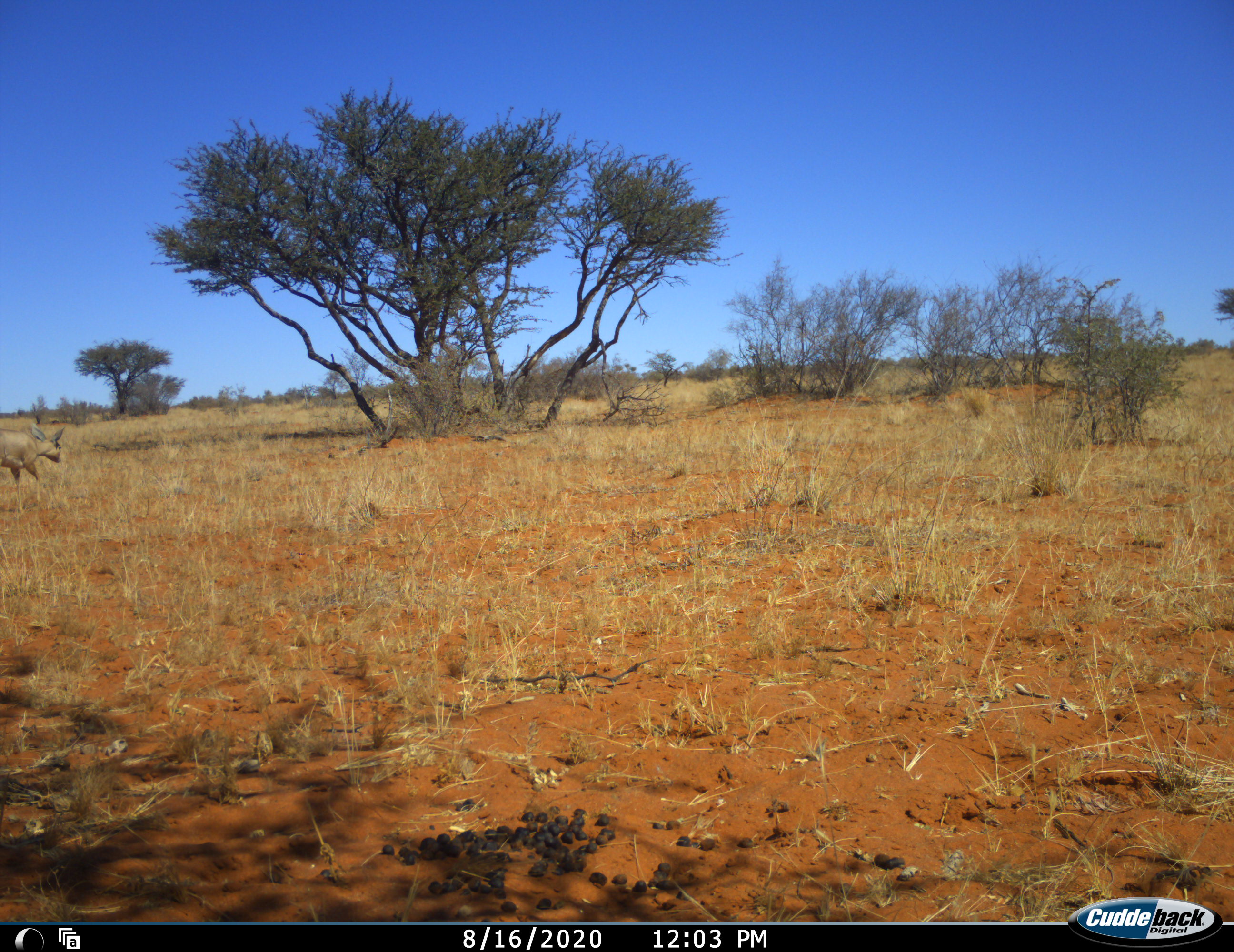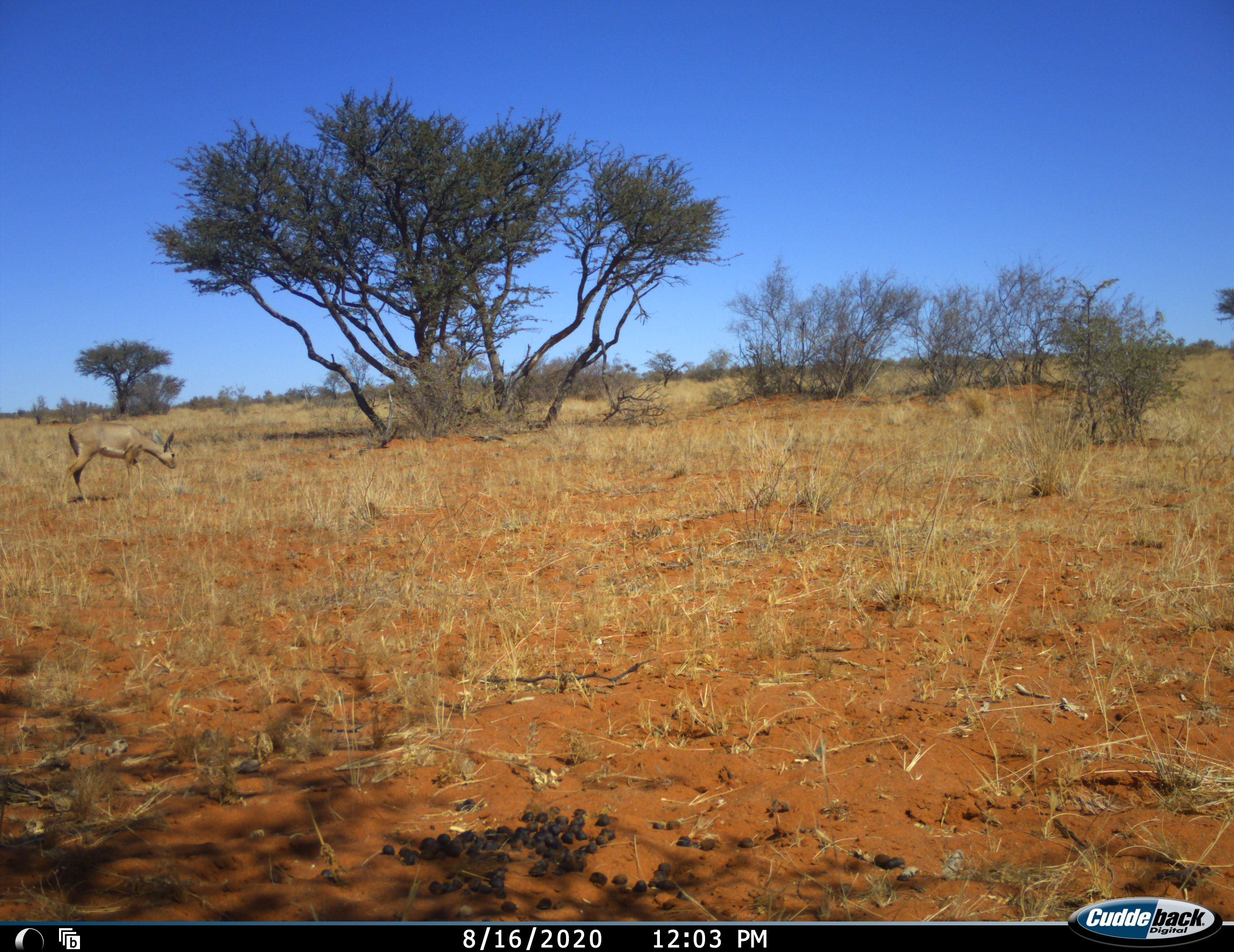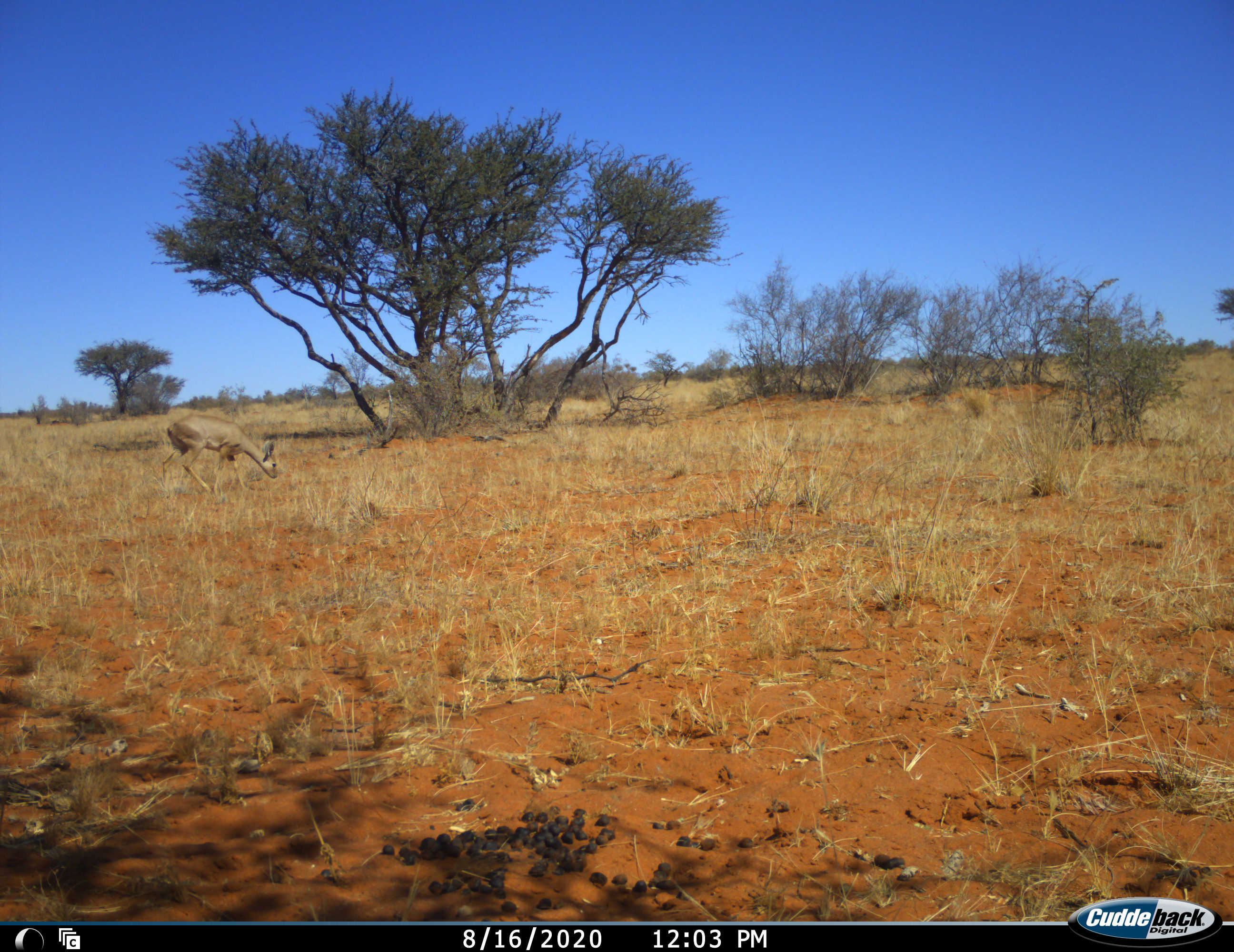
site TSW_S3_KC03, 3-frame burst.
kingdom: Animalia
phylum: Chordata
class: Mammalia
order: Artiodactyla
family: Bovidae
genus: Raphicerus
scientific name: Raphicerus campestris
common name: steenbok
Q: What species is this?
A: Steenbok (Raphicerus campestris).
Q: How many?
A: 1.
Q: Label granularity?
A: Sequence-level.